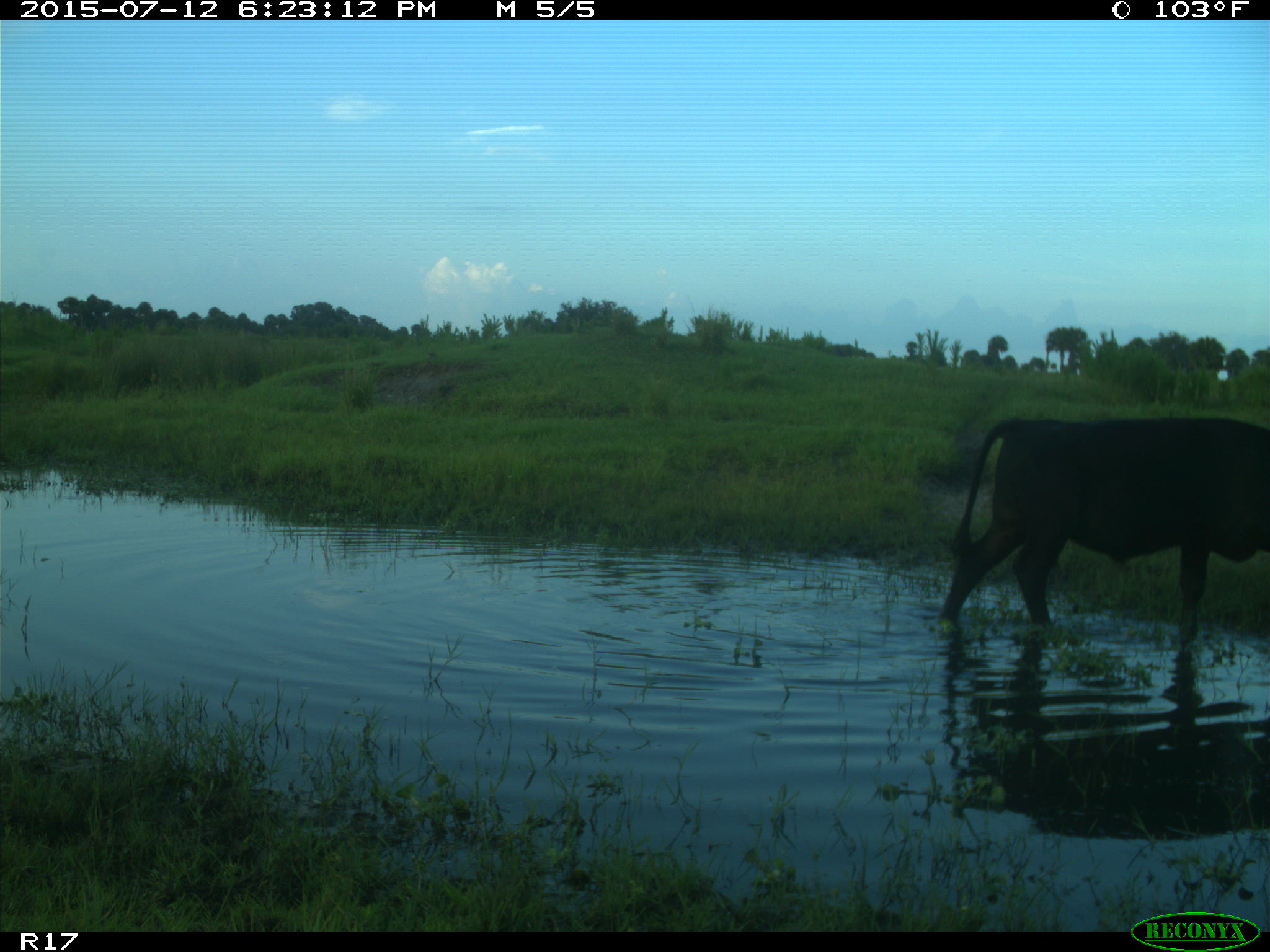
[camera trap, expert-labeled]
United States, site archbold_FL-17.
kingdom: Animalia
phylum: Chordata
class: Mammalia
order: Artiodactyla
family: Bovidae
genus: Bos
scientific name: Bos taurus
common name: domestic cow